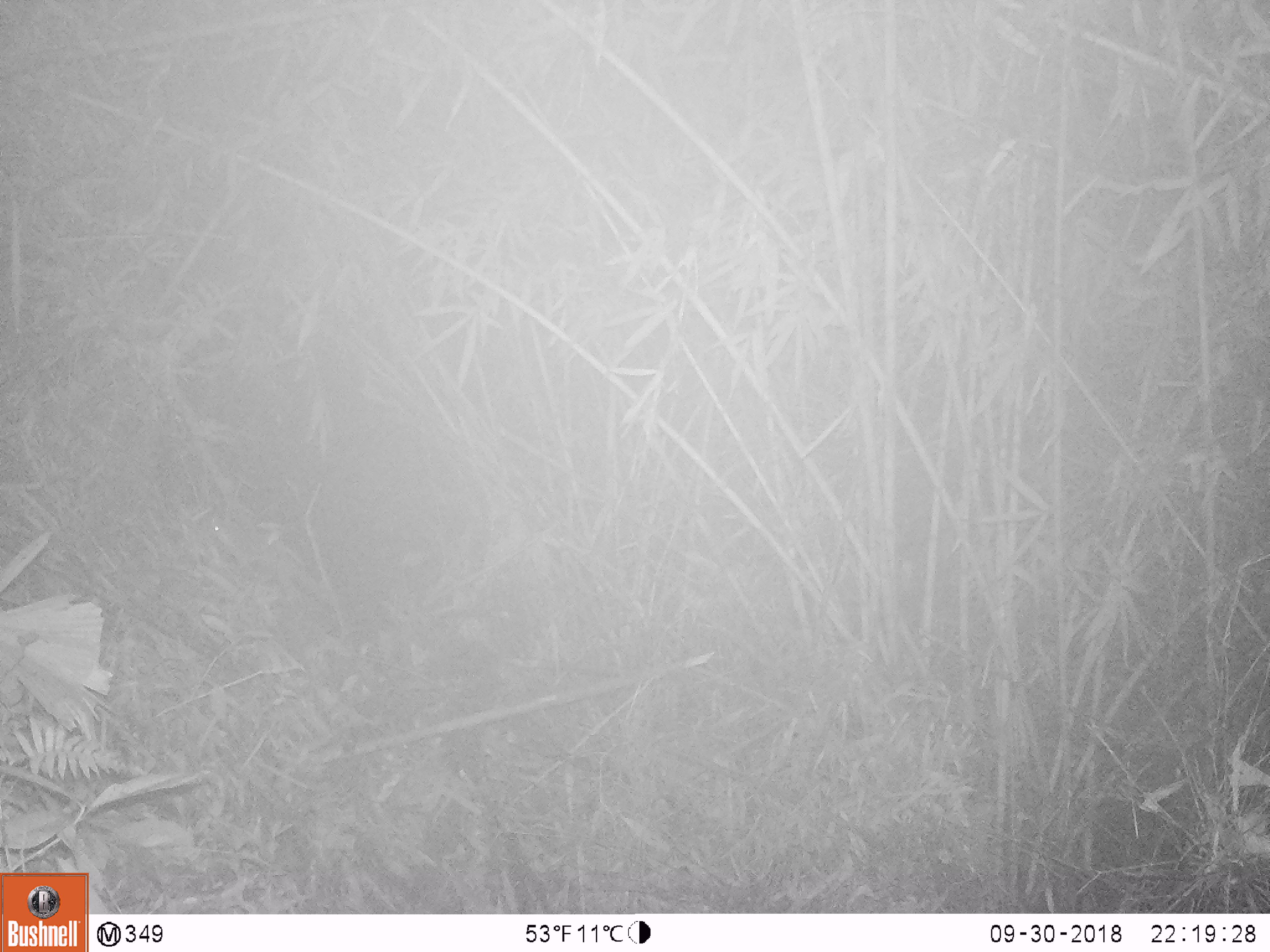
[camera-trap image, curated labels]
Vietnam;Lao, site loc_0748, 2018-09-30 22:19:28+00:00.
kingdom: Animalia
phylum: Chordata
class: Mammalia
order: Carnivora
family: Mustelidae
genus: Melogale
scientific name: Melogale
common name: ferret badger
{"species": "ferret badger (Melogale)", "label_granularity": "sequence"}